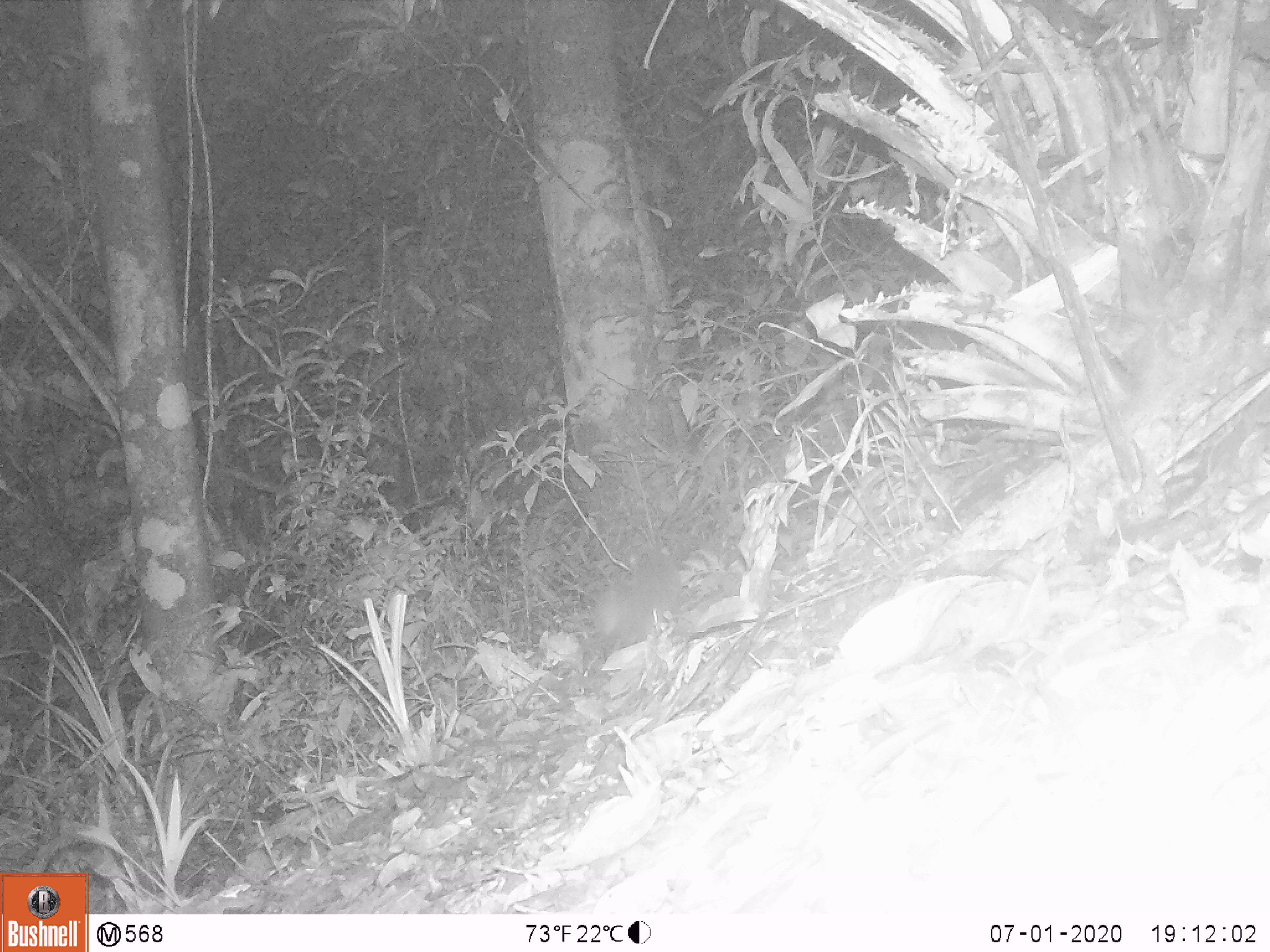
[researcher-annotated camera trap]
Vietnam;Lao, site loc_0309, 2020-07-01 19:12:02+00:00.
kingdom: Animalia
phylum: Chordata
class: Mammalia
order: Carnivora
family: Mustelidae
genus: Melogale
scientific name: Melogale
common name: ferret badger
Ferret badger (Melogale). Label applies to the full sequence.